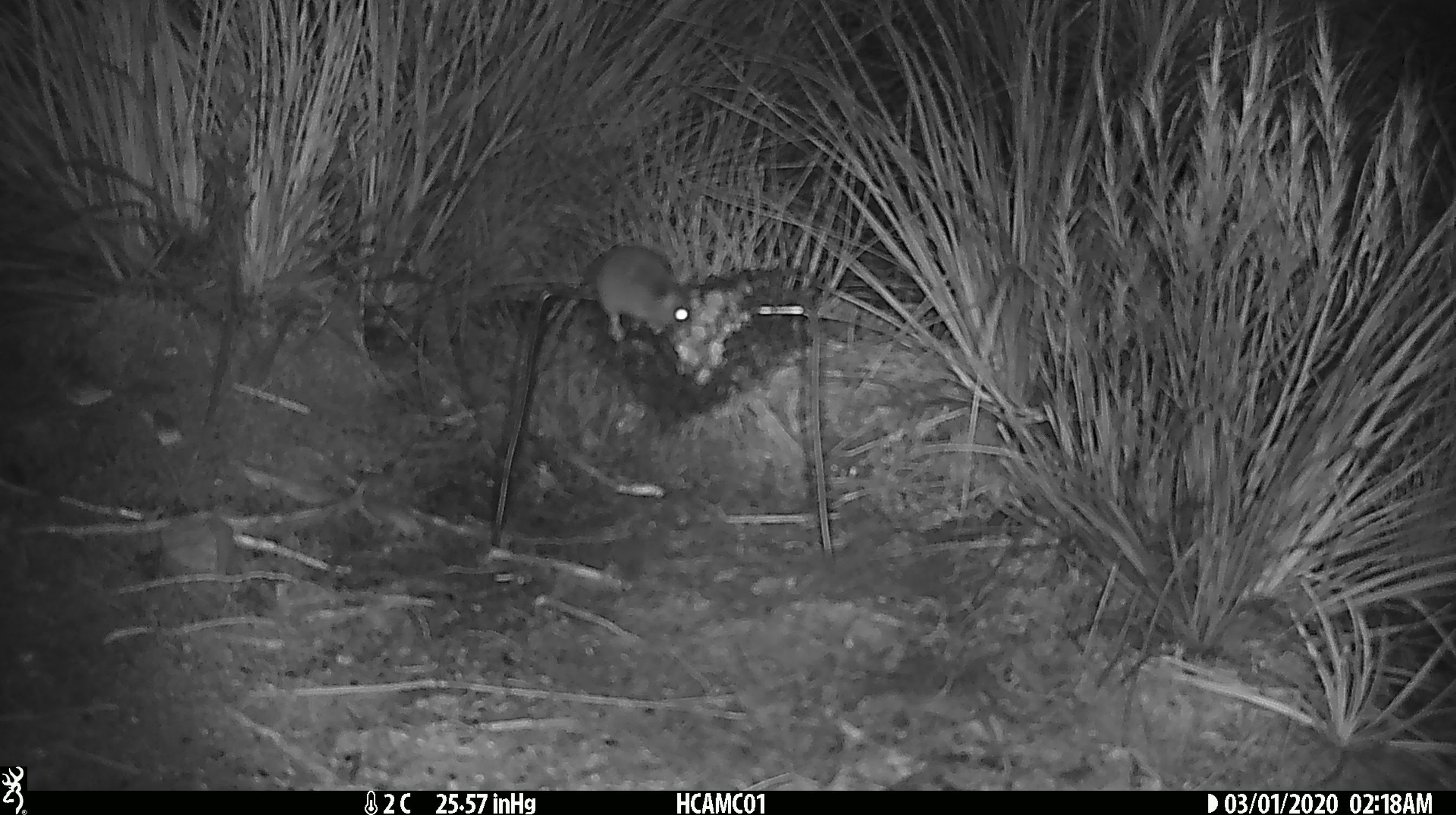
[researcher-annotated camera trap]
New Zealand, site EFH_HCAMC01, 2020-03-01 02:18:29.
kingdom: Animalia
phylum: Chordata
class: Mammalia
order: Rodentia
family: Muridae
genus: Mus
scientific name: Mus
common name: mouse